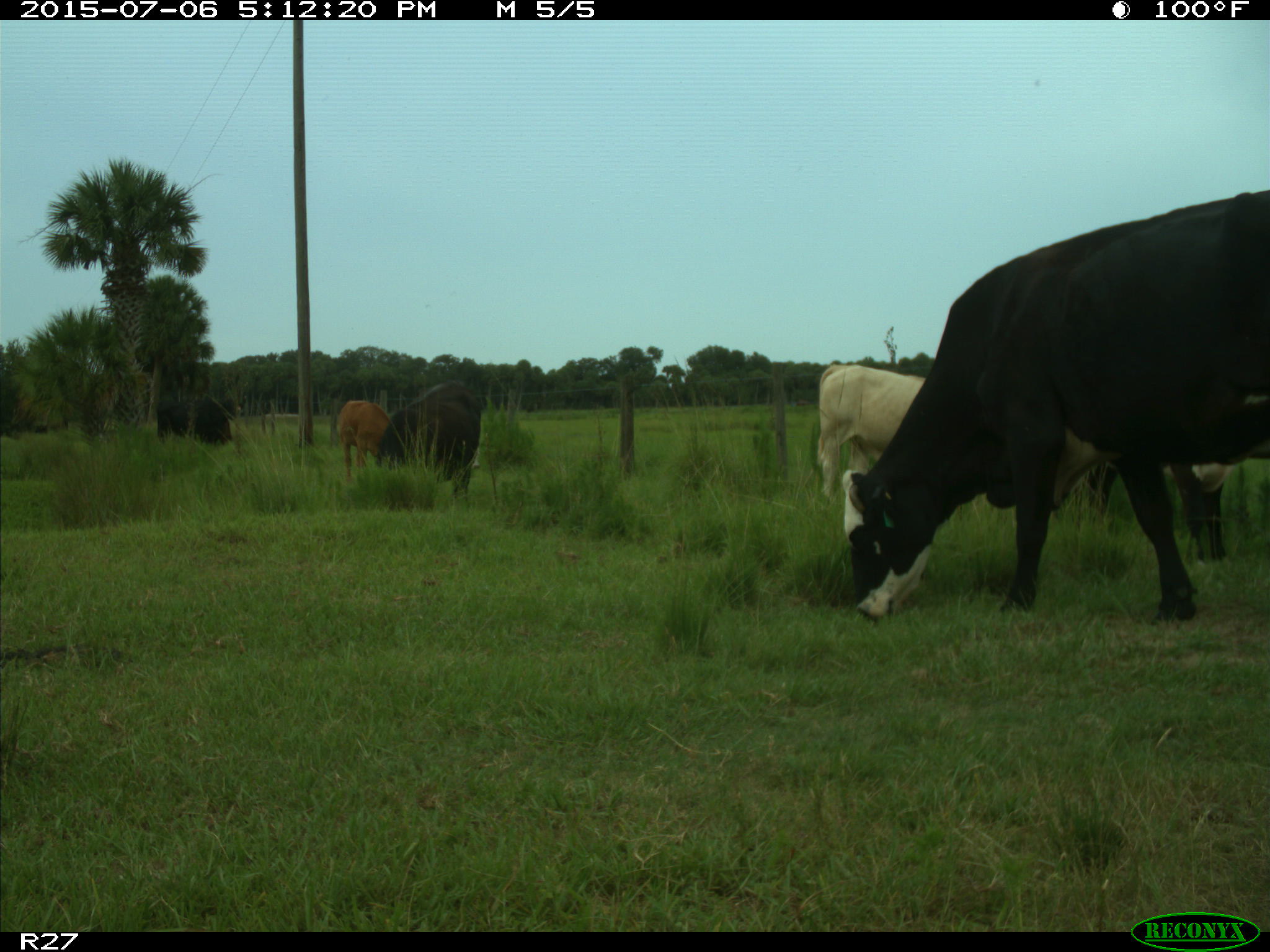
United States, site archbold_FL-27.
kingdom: Animalia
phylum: Chordata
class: Mammalia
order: Artiodactyla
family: Bovidae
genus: Bos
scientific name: Bos taurus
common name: domestic cow